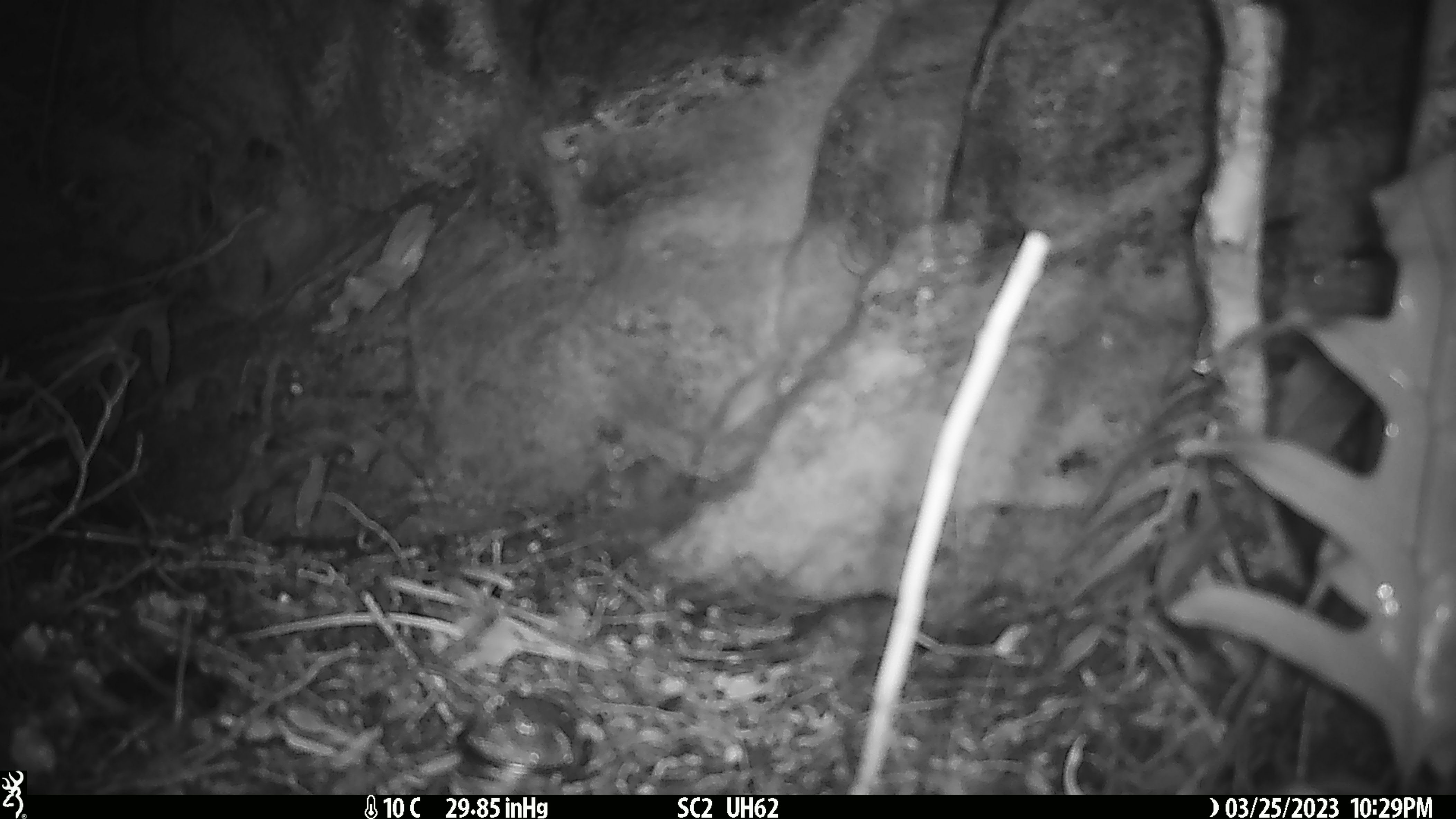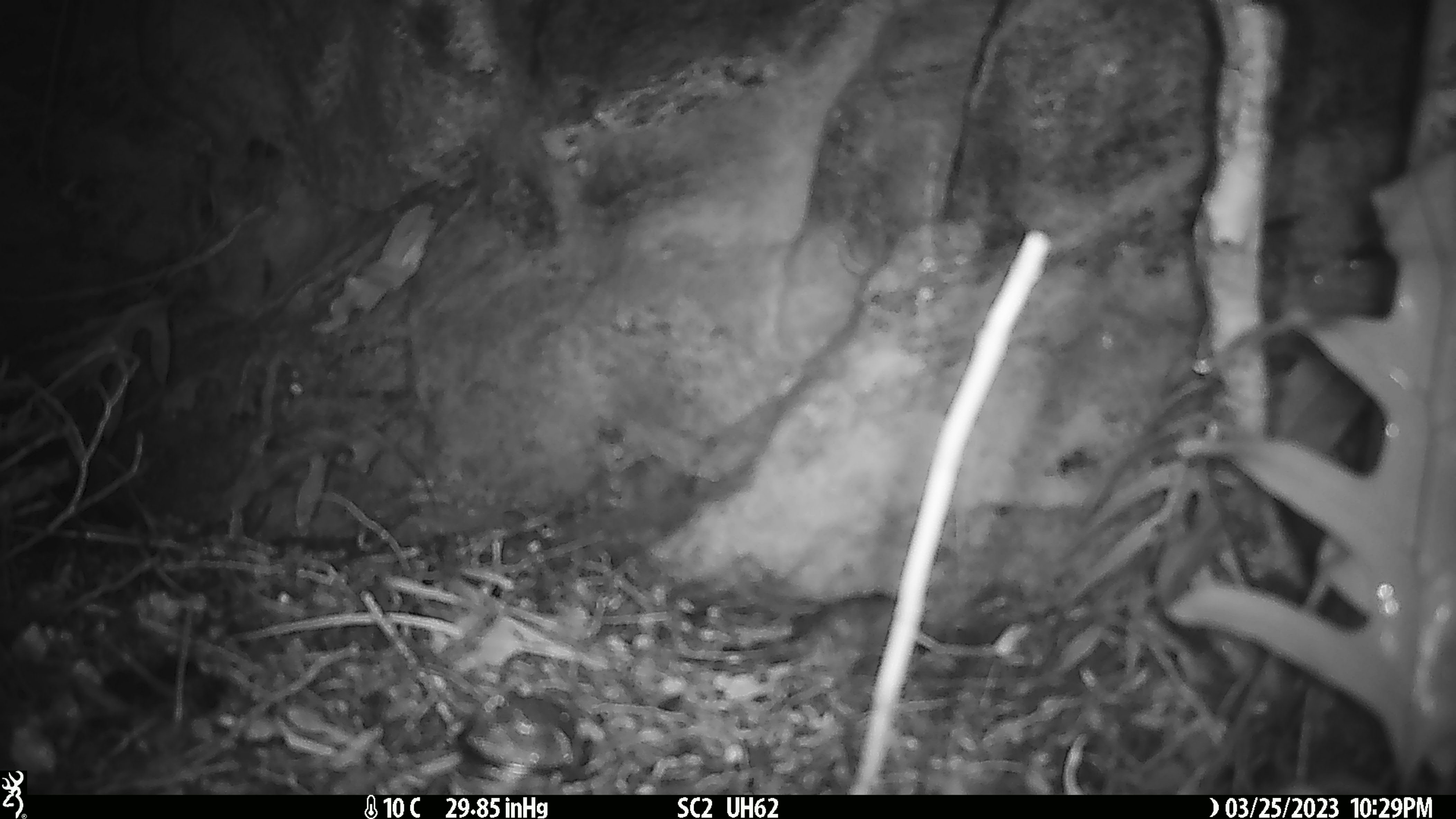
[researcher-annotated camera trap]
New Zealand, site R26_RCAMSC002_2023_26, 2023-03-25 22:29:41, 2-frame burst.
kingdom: Animalia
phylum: Chordata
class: Mammalia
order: Rodentia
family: Muridae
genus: Mus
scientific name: Mus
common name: mouse